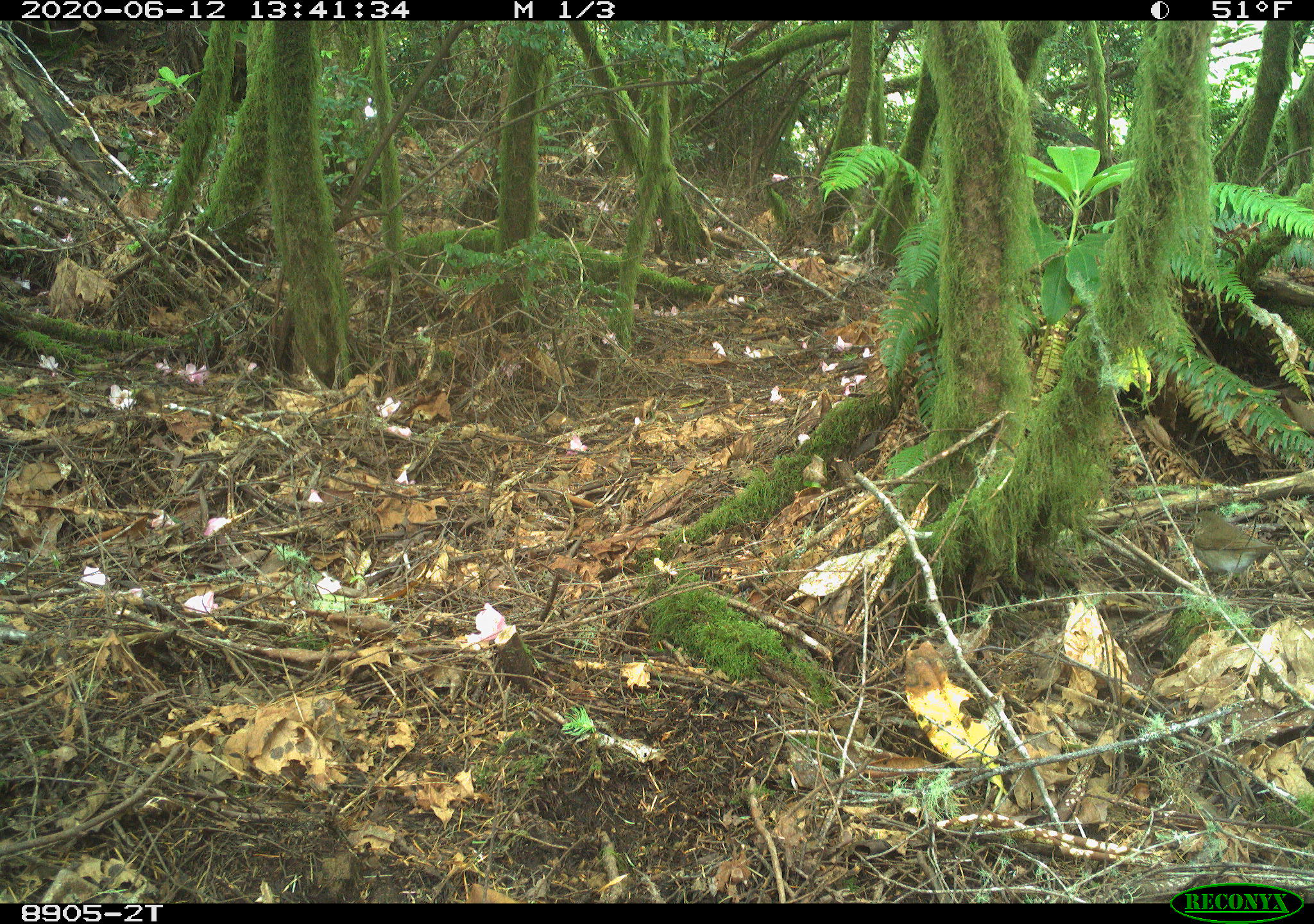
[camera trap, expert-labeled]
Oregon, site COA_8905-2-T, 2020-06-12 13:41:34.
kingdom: Animalia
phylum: Chordata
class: Aves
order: Passeriformes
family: Turdidae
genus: Catharus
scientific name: Catharus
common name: brown thrushes and nightingale-thrushes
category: catharus species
Catharus species (brown thrushes and nightingale-thrushes) (Catharus).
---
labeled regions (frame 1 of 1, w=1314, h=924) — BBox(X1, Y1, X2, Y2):
catharus species: BBox(1181, 503, 1309, 614)